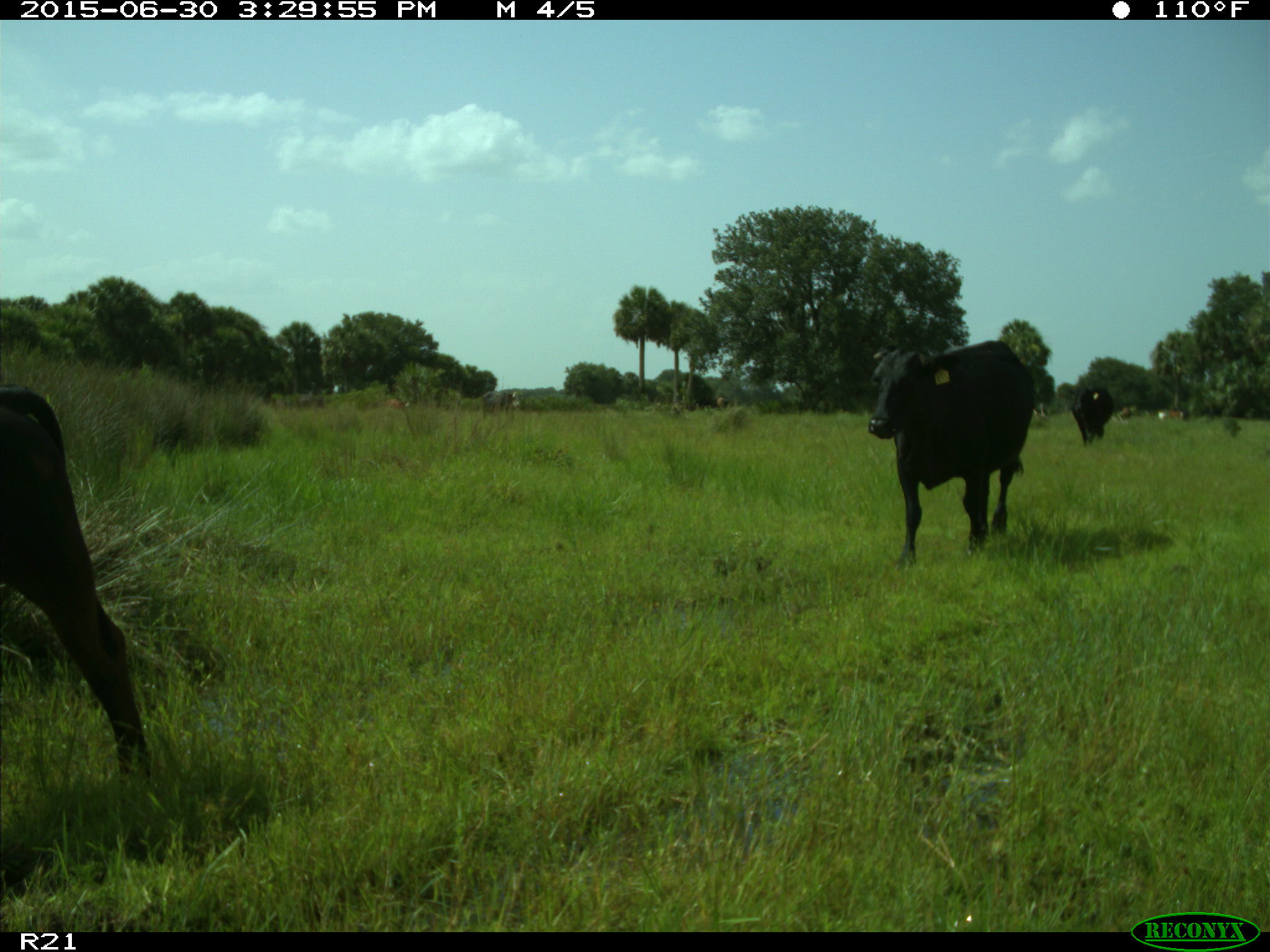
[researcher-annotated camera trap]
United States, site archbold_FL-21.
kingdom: Animalia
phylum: Chordata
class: Mammalia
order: Artiodactyla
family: Bovidae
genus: Bos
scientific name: Bos taurus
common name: domestic cow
Bos taurus (domestic cow).